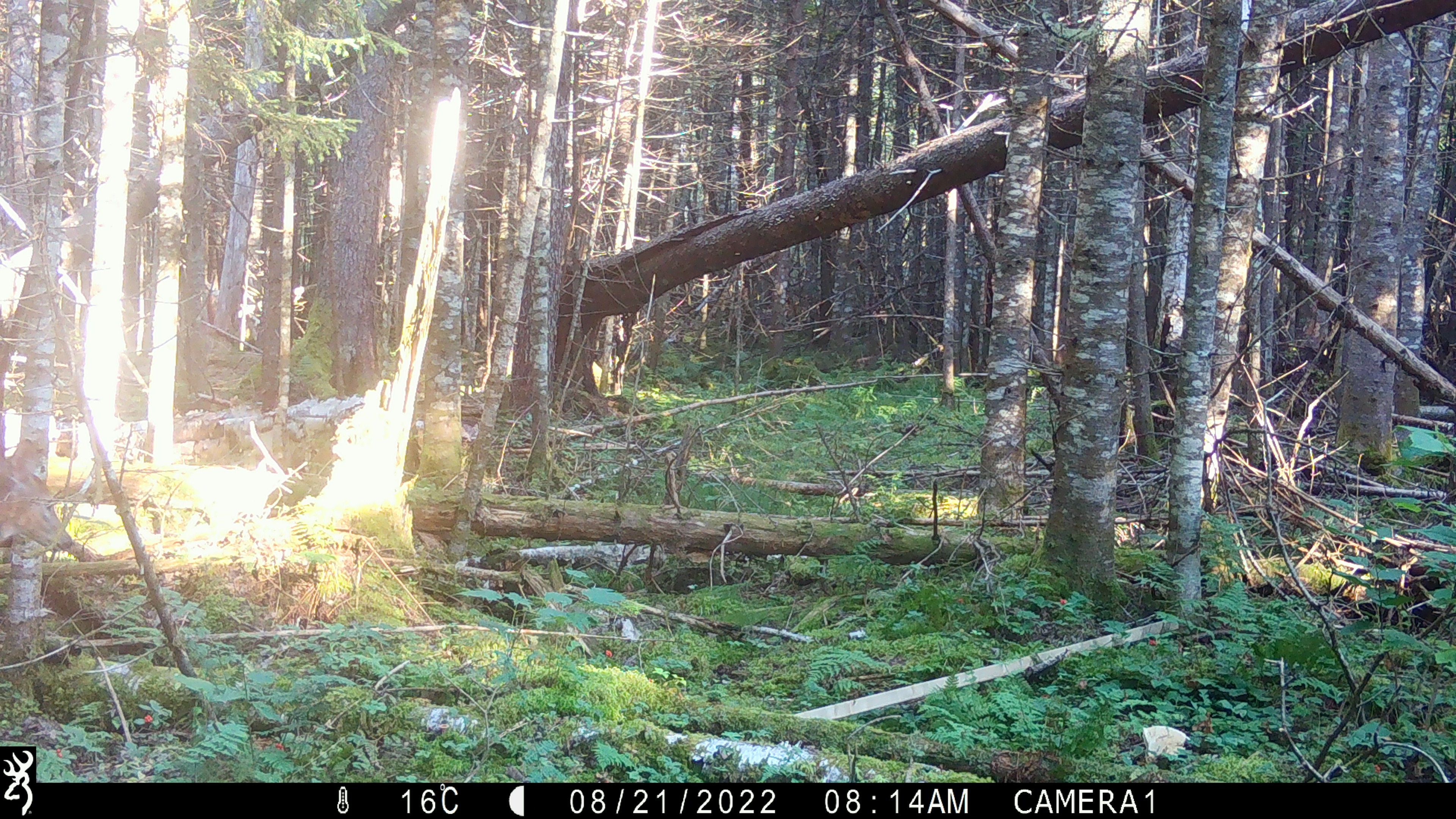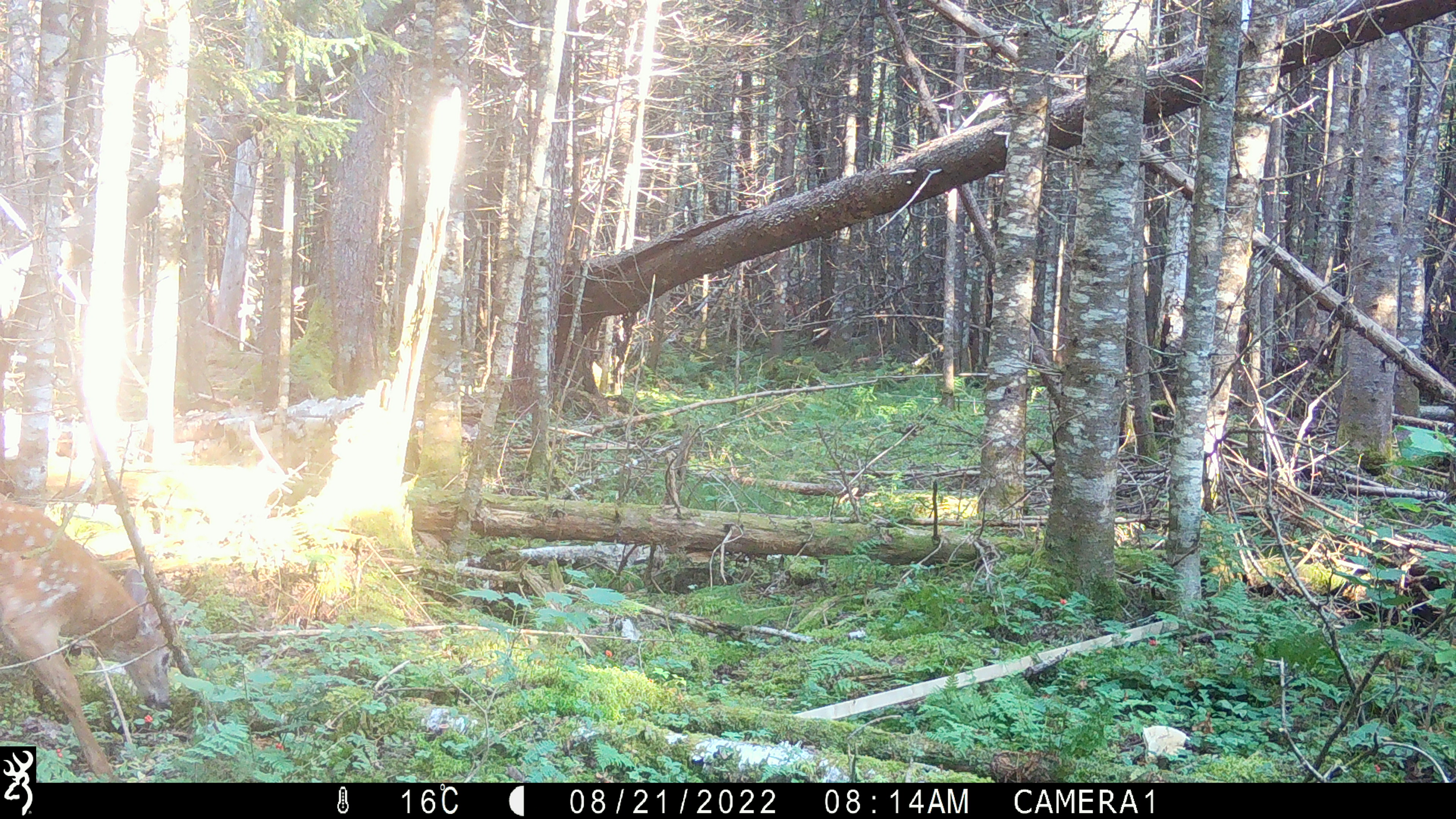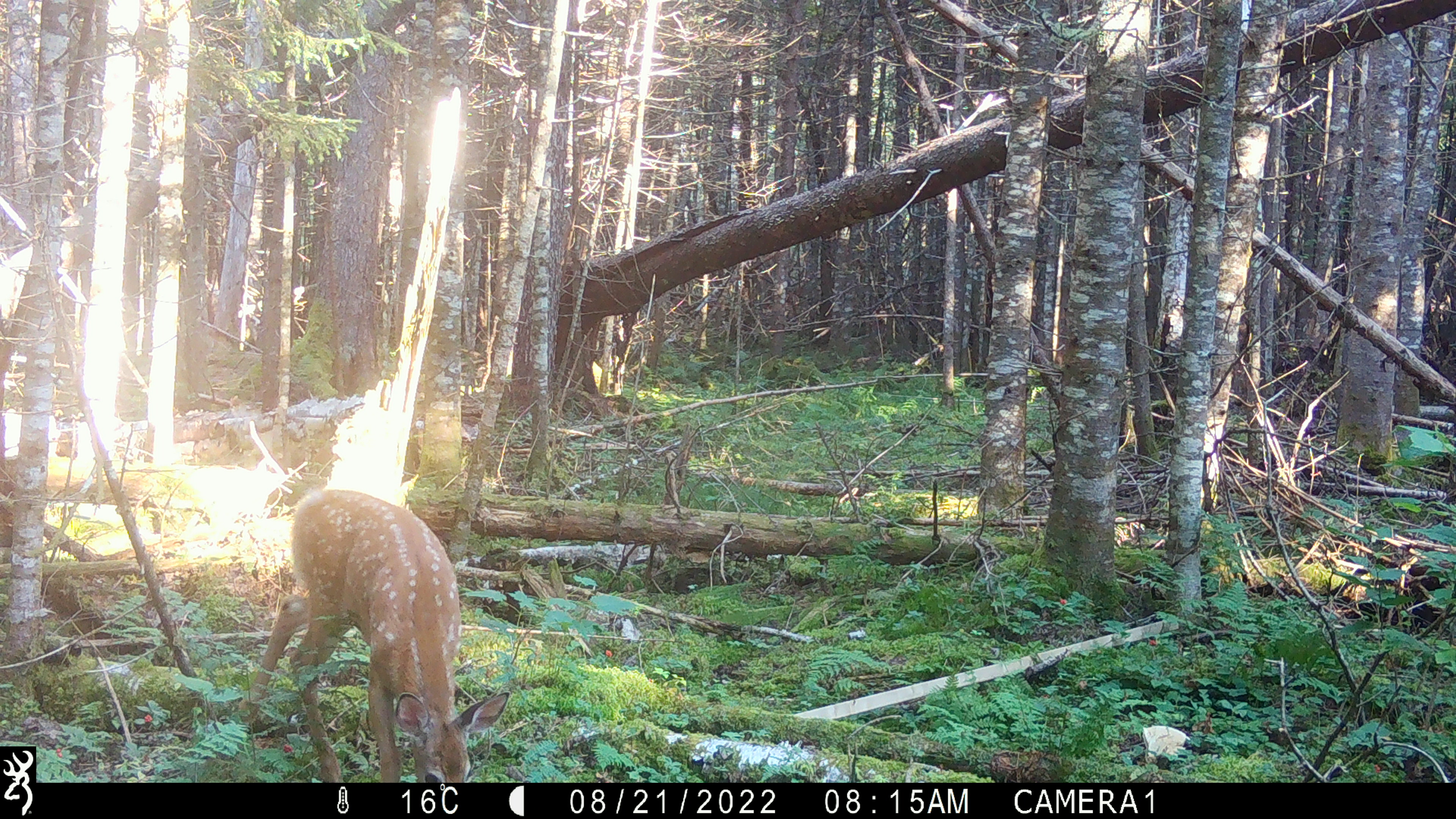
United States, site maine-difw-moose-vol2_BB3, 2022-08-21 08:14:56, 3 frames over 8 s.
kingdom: Animalia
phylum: Chordata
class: Mammalia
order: Artiodactyla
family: Cervidae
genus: Odocoileus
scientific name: Odocoileus virginianus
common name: white-tailed deer